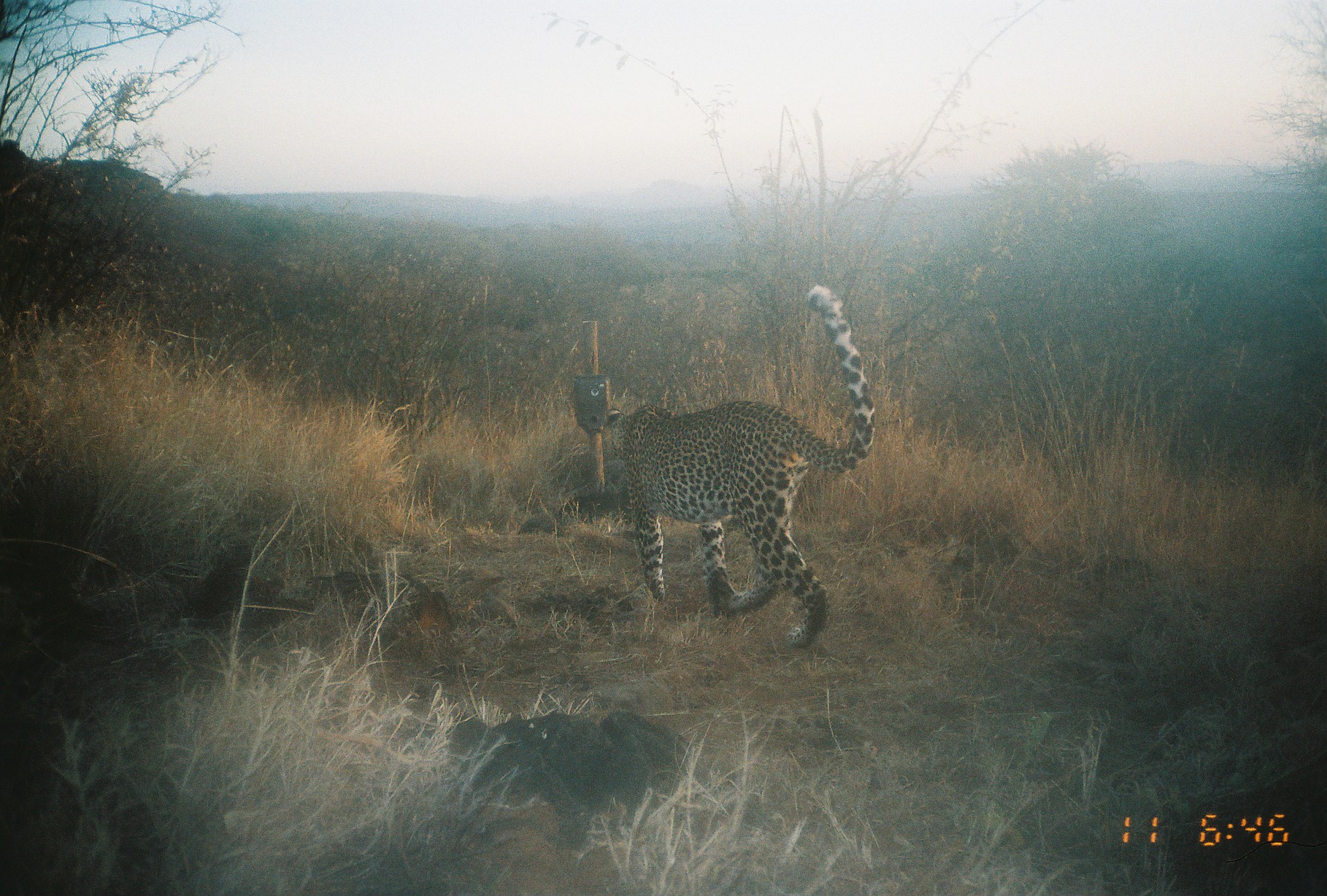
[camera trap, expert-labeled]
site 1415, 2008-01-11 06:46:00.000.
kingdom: Animalia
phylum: Chordata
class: Mammalia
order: Carnivora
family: Felidae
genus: Panthera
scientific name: Panthera pardus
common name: leopard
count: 1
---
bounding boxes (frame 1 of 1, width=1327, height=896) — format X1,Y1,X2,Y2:
panthera pardus: 604,283,874,650